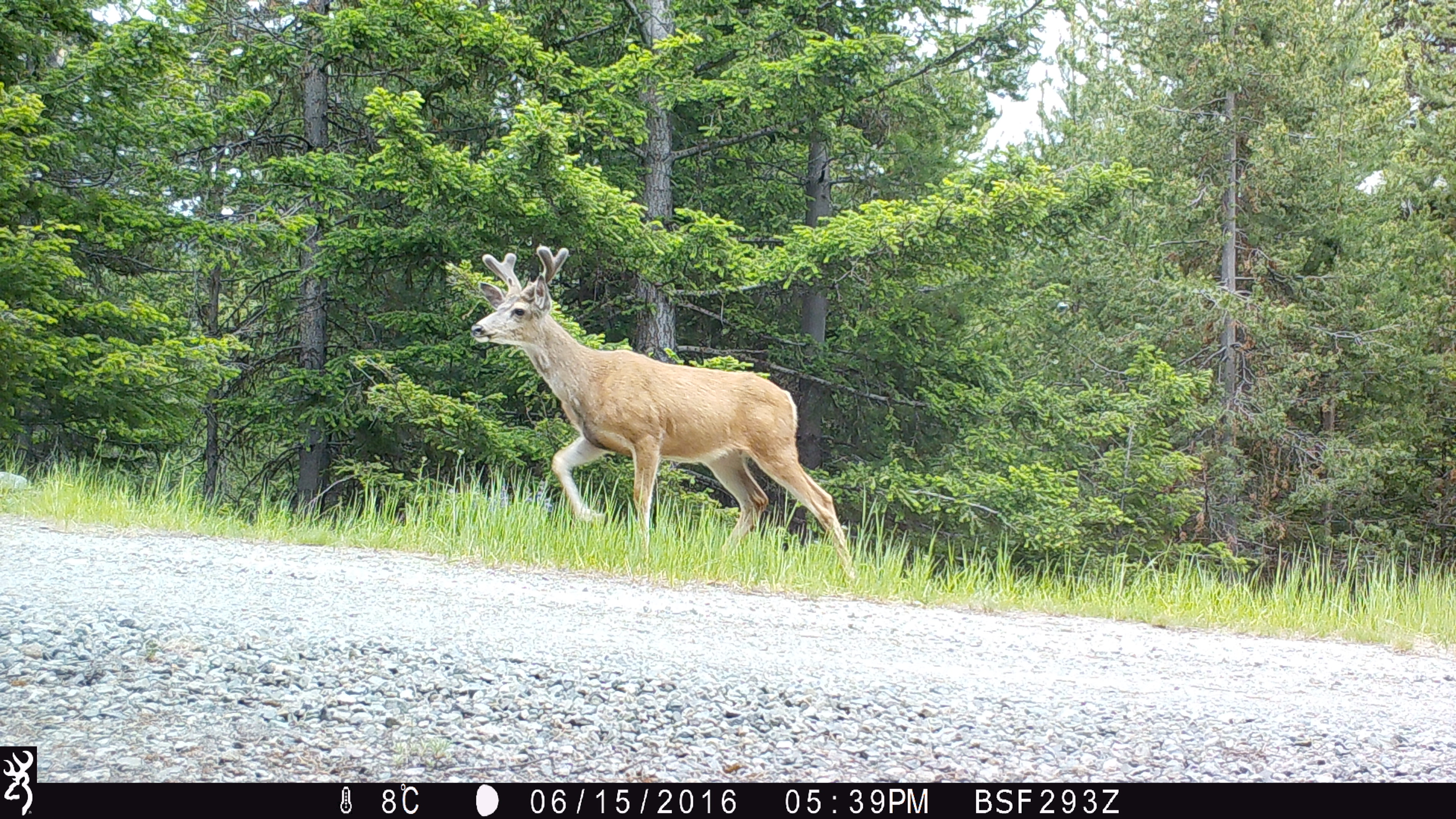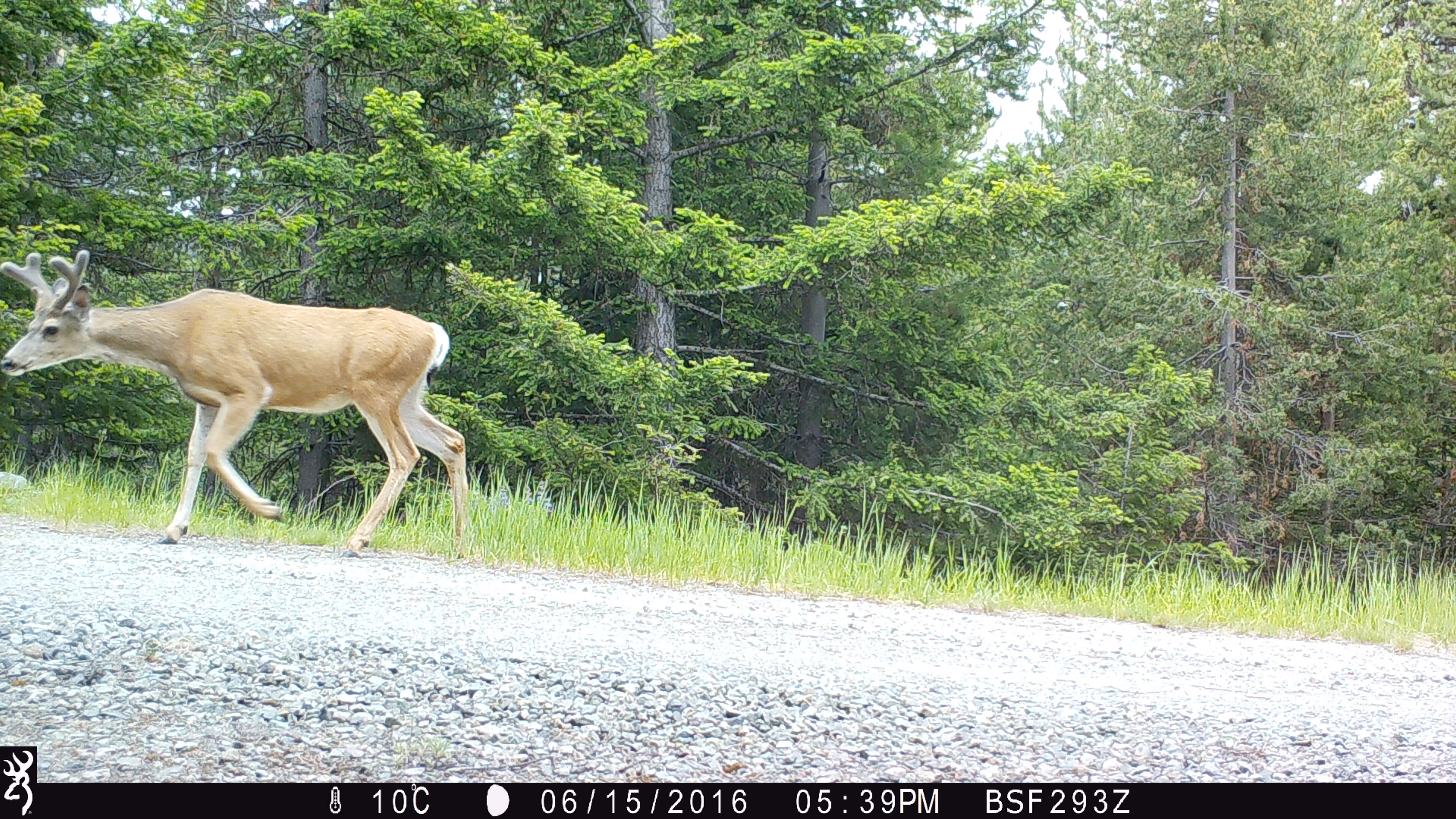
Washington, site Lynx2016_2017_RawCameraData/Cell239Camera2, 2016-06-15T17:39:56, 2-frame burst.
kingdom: Animalia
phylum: Chordata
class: Mammalia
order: Artiodactyla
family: Cervidae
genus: Odocoileus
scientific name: Odocoileus hemionus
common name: mule deer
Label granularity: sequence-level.